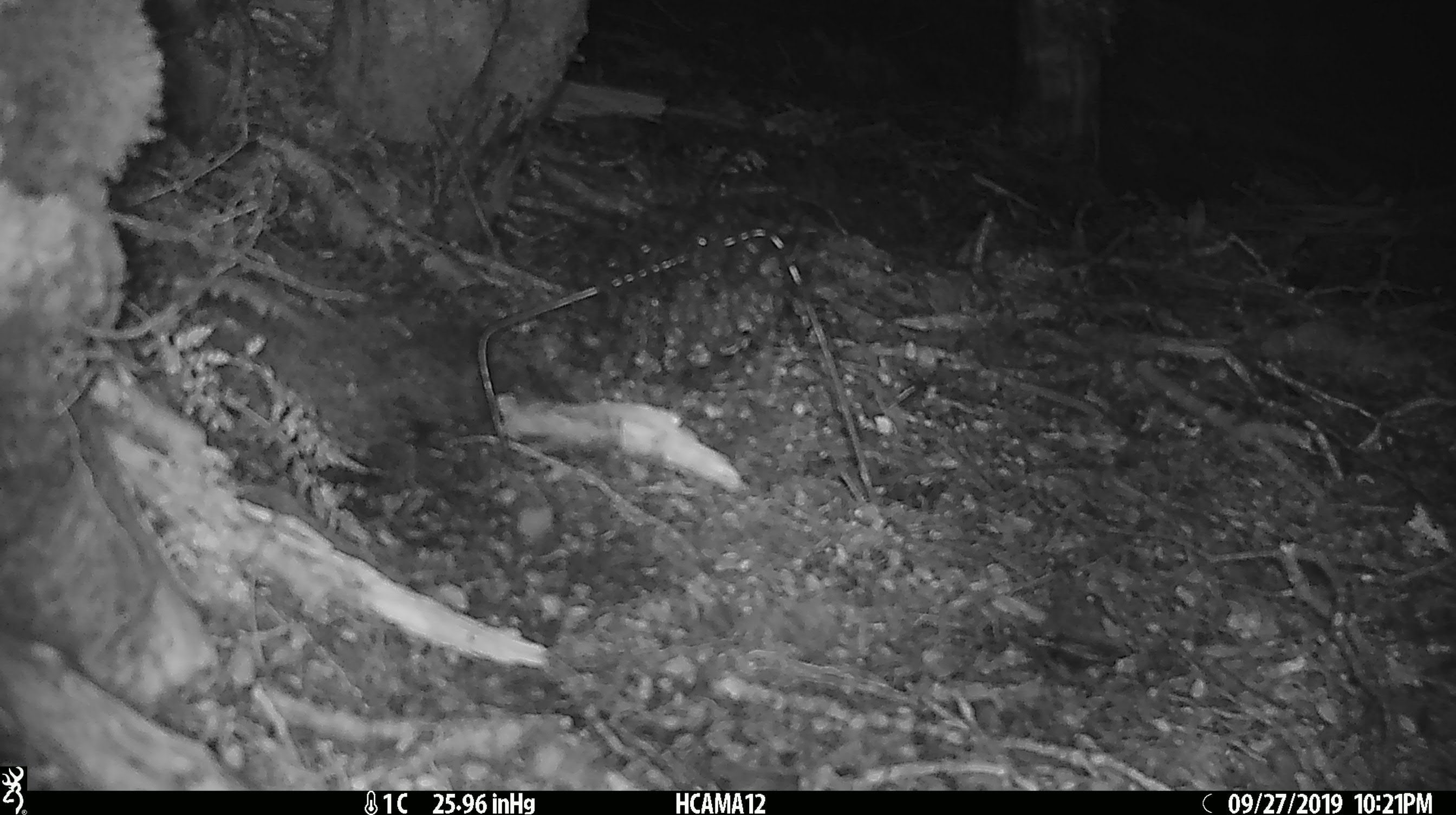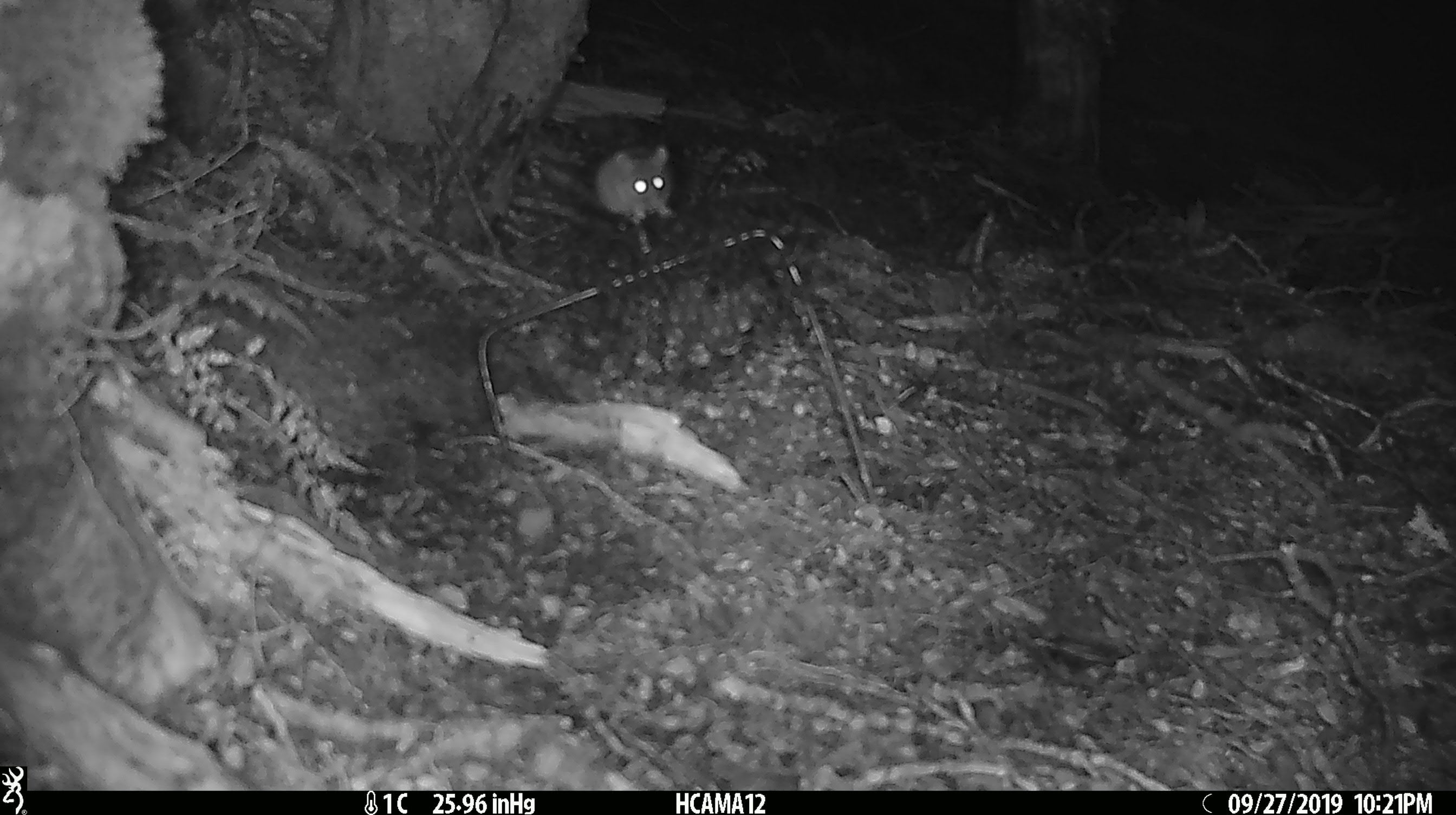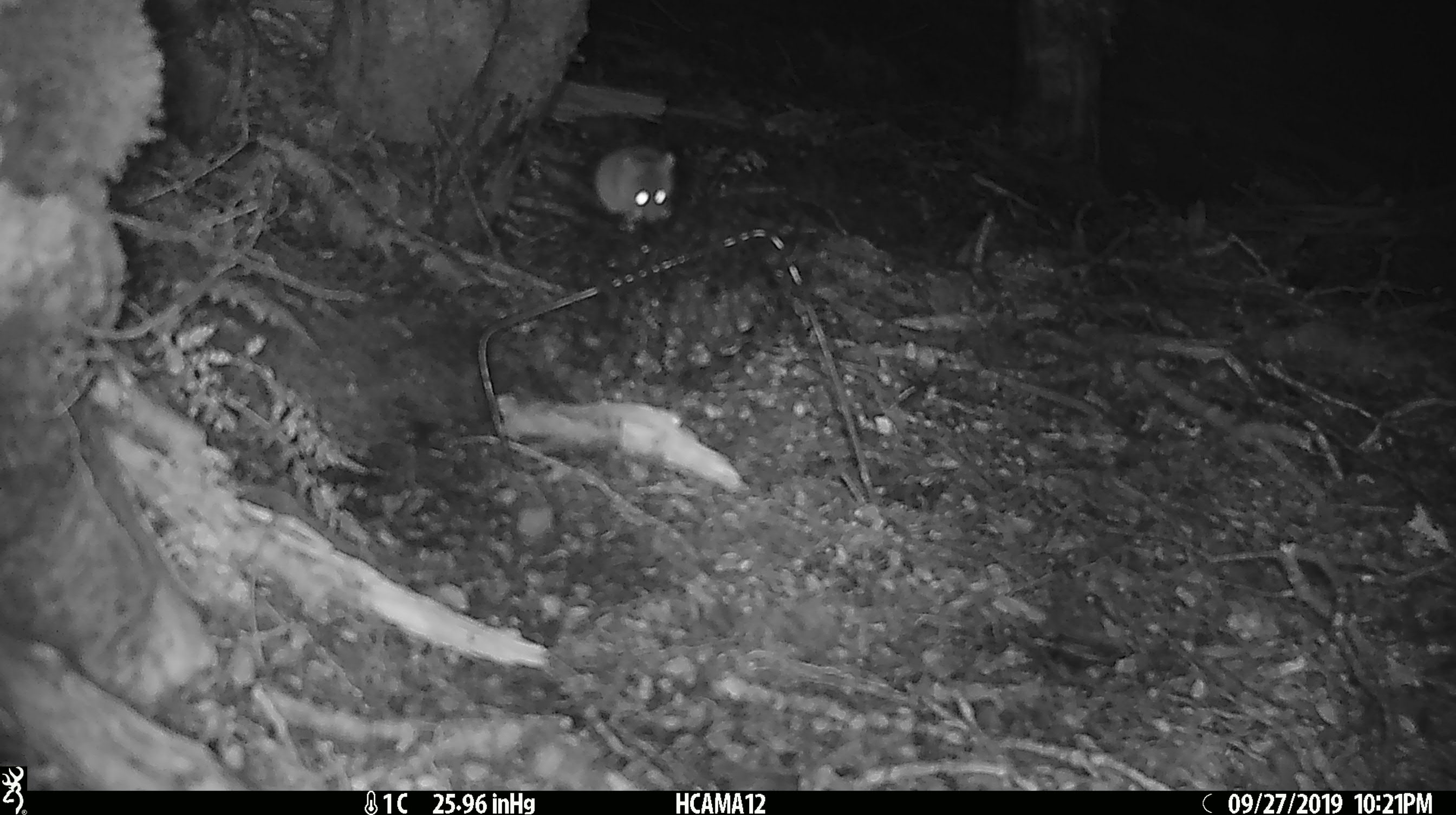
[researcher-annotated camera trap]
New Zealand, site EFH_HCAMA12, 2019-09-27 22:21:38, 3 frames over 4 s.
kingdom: Animalia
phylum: Chordata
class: Mammalia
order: Rodentia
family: Muridae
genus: Mus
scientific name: Mus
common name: mouse